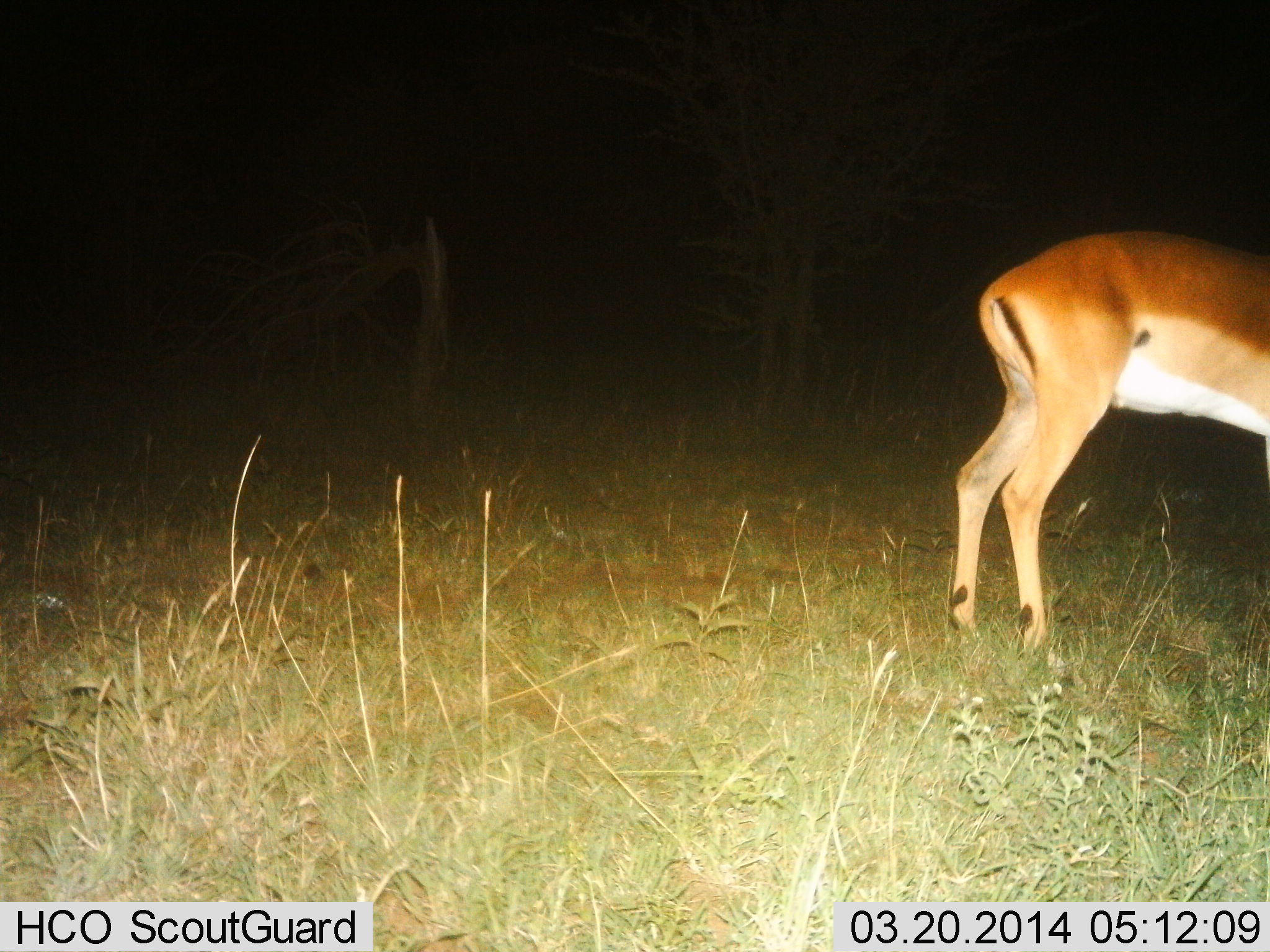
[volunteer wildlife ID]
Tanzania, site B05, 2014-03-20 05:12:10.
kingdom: Animalia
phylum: Chordata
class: Mammalia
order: Artiodactyla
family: Bovidae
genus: Aepyceros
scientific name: Aepyceros melampus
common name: impala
Impala (Aepyceros melampus), count 1. Behavior (volunteer vote fractions): standing 90%, resting 0%, moving 10%, interacting 0%. Young present (vote fraction): 0%. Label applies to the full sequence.